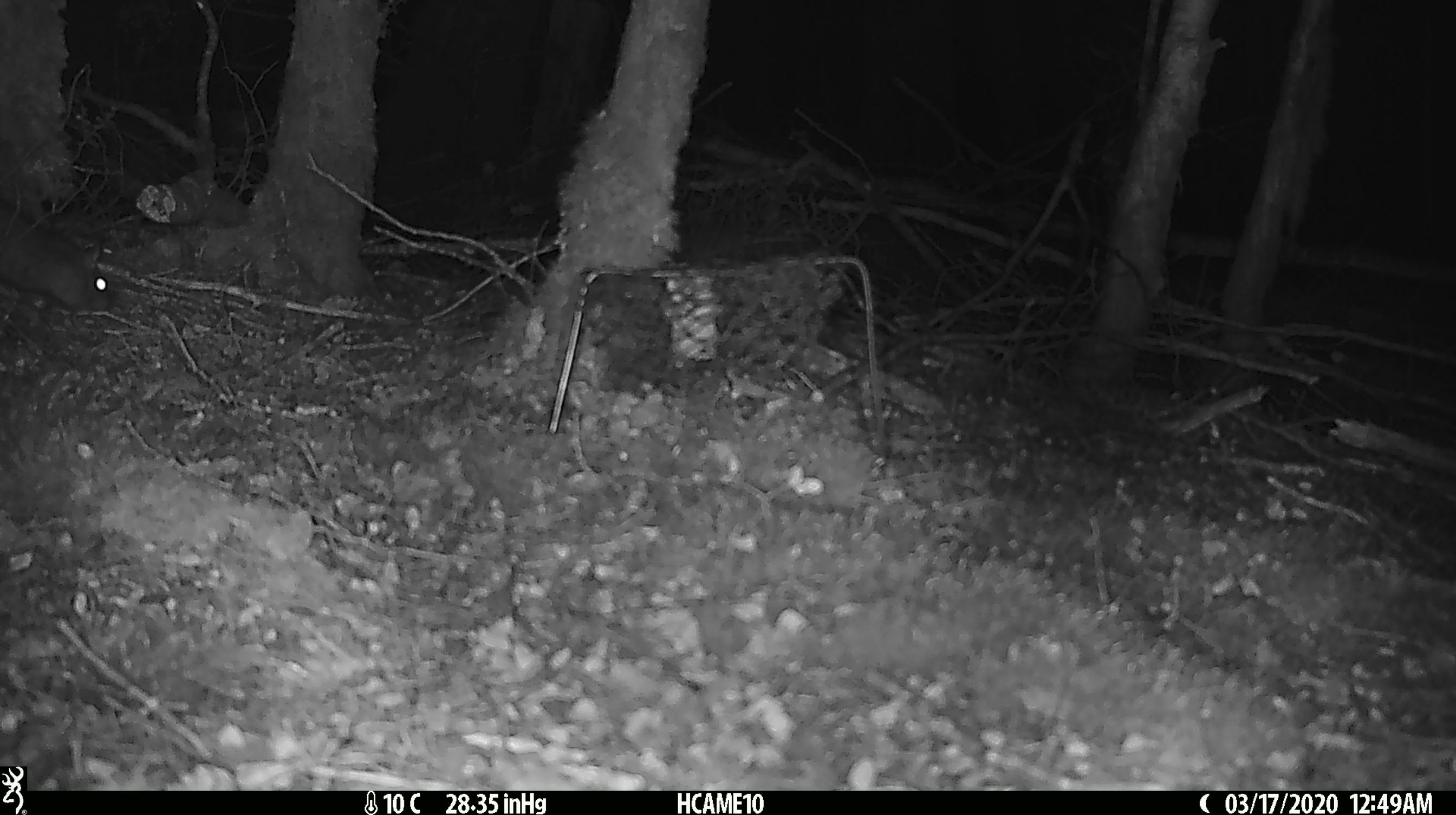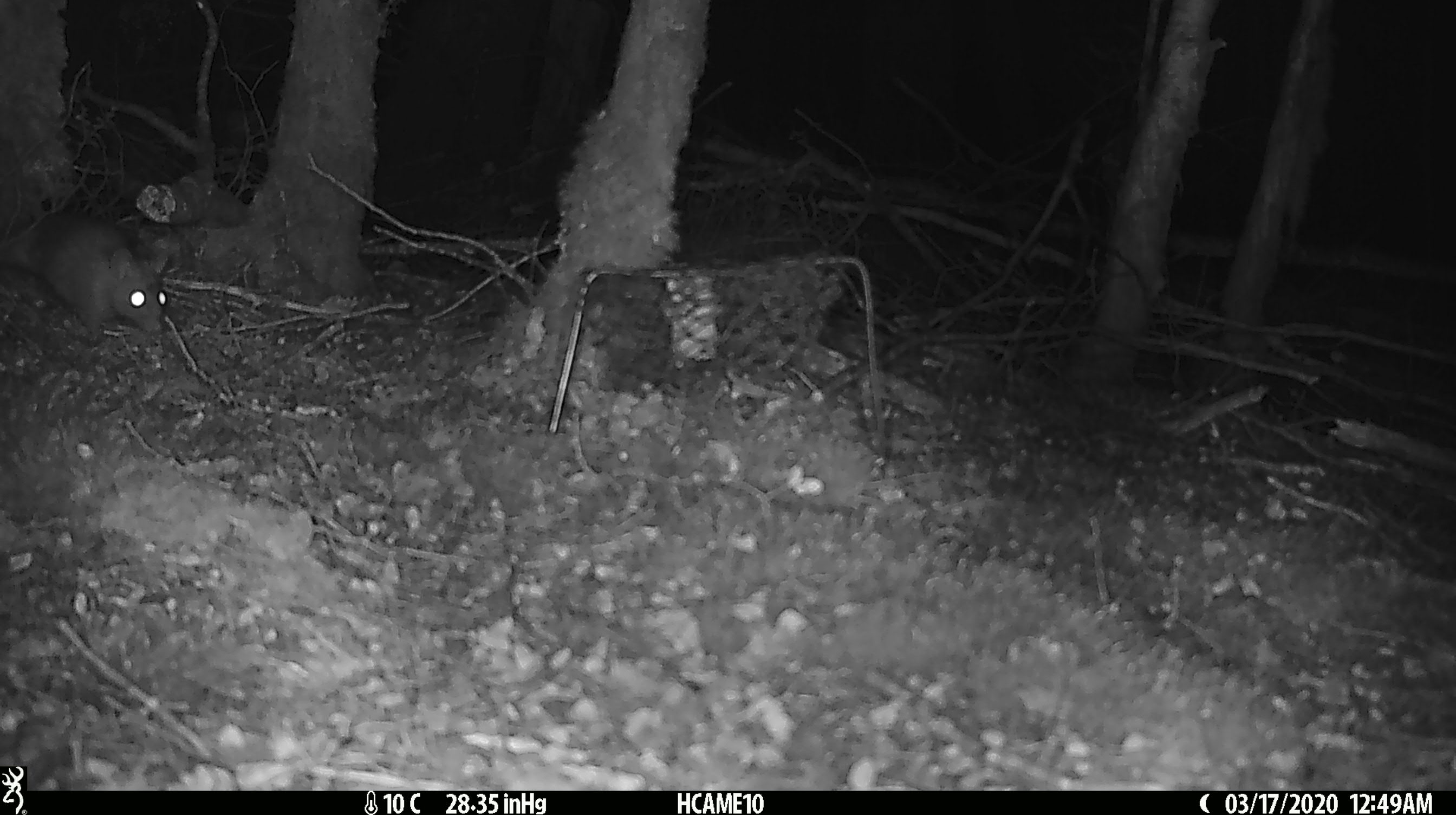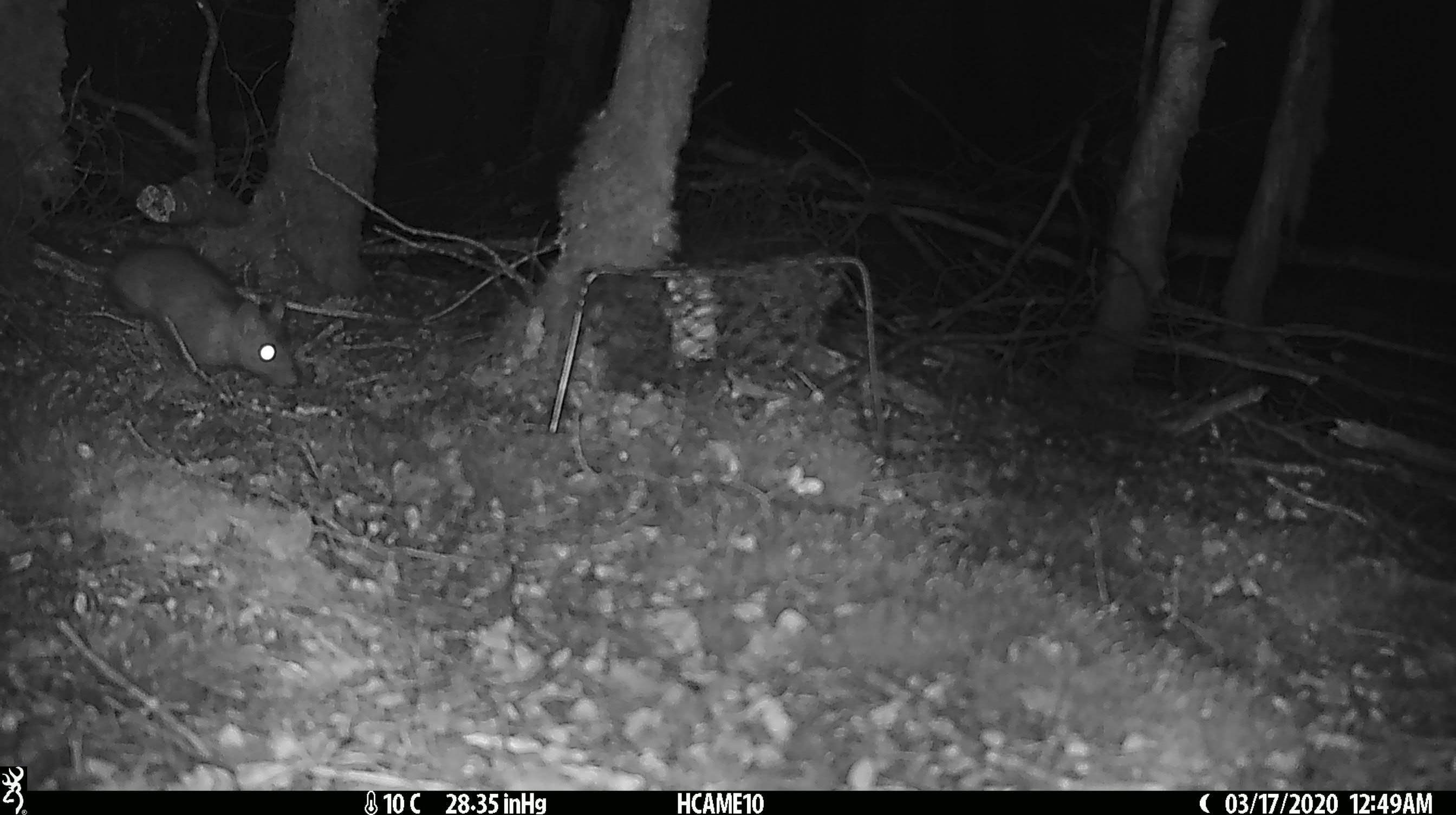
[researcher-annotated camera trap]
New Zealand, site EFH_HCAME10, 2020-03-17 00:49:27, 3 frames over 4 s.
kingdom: Animalia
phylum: Chordata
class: Mammalia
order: Rodentia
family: Muridae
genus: Mus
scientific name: Mus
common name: mouse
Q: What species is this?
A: Mouse (Mus).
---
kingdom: Animalia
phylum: Chordata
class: Mammalia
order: Rodentia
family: Muridae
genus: Rattus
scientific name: Rattus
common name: rat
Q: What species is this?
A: Rat (Rattus).